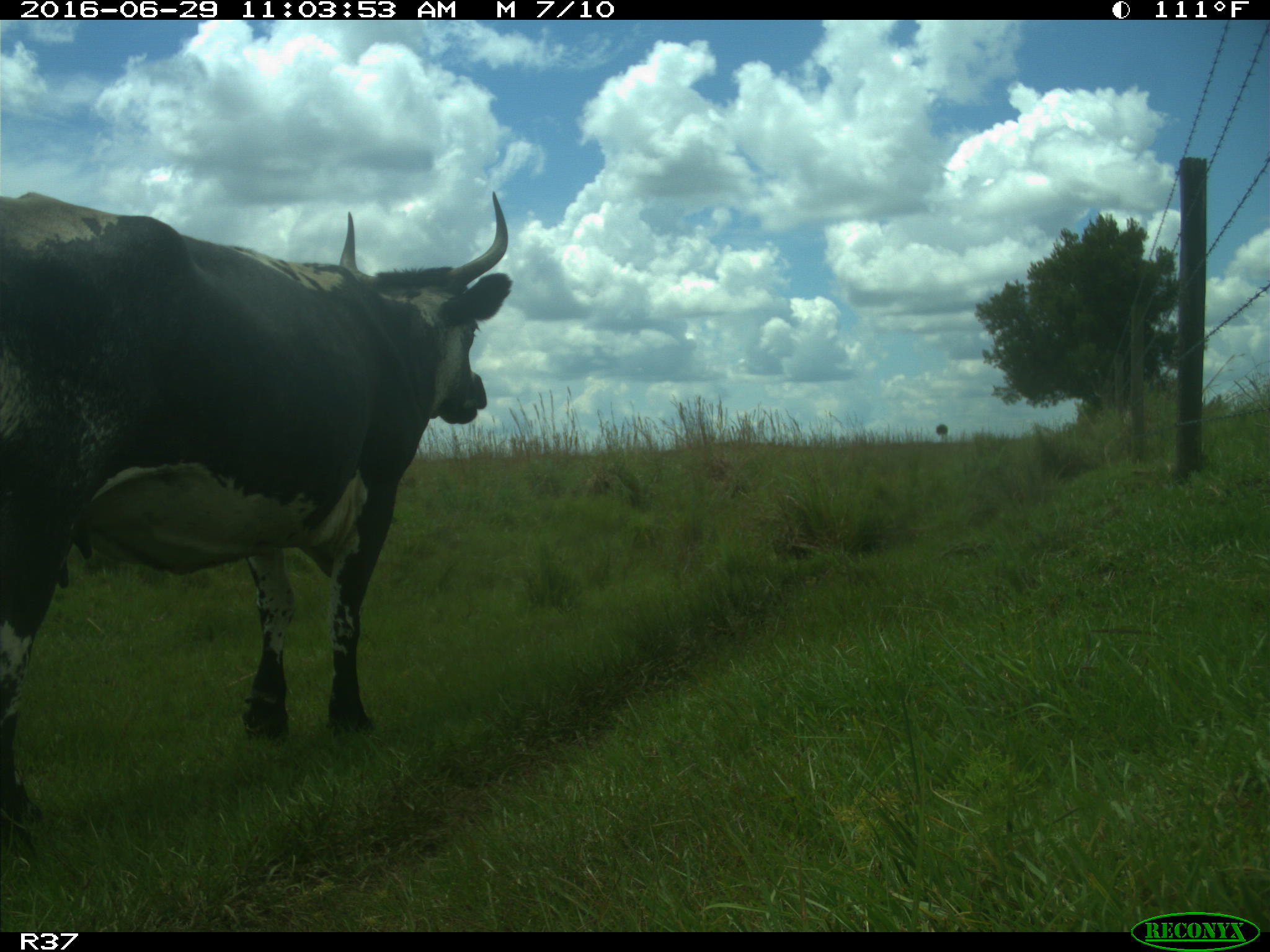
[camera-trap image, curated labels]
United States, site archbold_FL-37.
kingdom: Animalia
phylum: Chordata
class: Mammalia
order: Artiodactyla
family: Bovidae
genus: Bos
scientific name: Bos taurus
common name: domestic cow